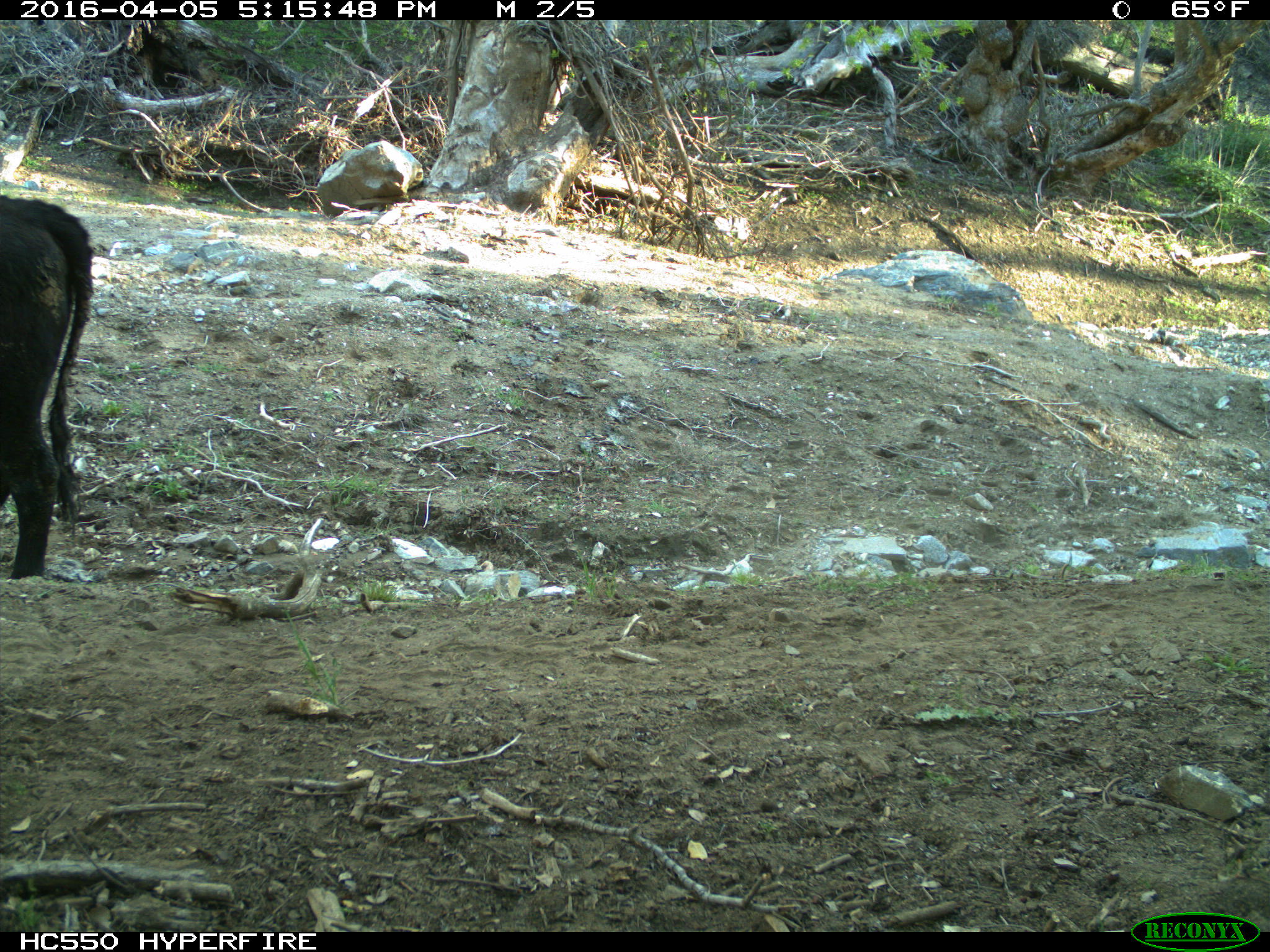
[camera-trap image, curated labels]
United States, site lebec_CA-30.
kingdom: Animalia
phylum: Chordata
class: Mammalia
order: Artiodactyla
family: Bovidae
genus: Bos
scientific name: Bos taurus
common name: domestic cow